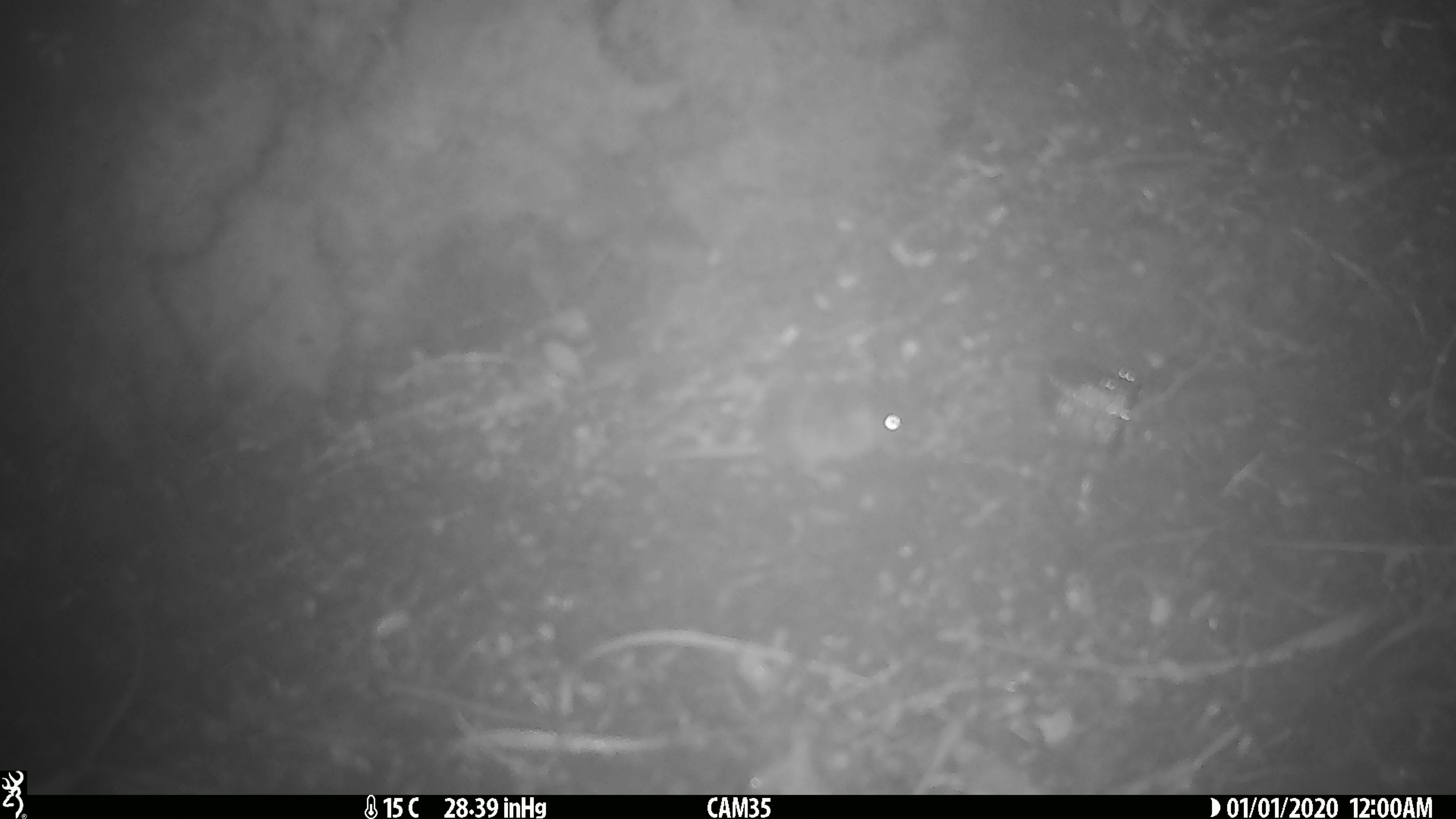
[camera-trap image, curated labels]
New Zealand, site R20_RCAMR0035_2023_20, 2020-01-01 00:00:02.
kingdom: Animalia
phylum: Chordata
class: Mammalia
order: Rodentia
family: Muridae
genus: Mus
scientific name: Mus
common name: mouse